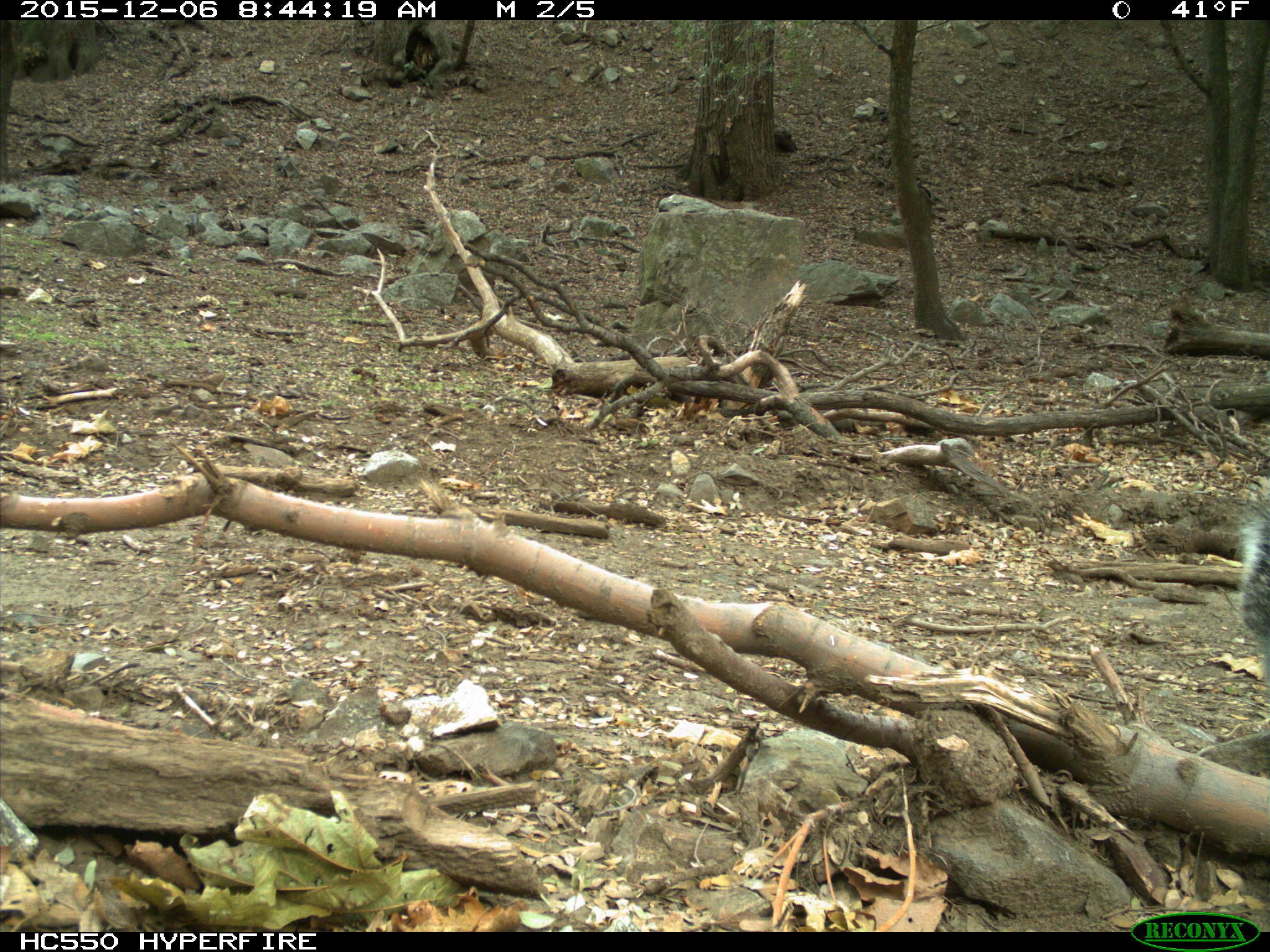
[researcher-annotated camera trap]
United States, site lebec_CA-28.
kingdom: Animalia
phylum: Chordata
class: Mammalia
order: Rodentia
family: Sciuridae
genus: Sciurus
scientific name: Sciurus carolinensis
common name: eastern gray squirrel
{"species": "Sciurus carolinensis (eastern gray squirrel)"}